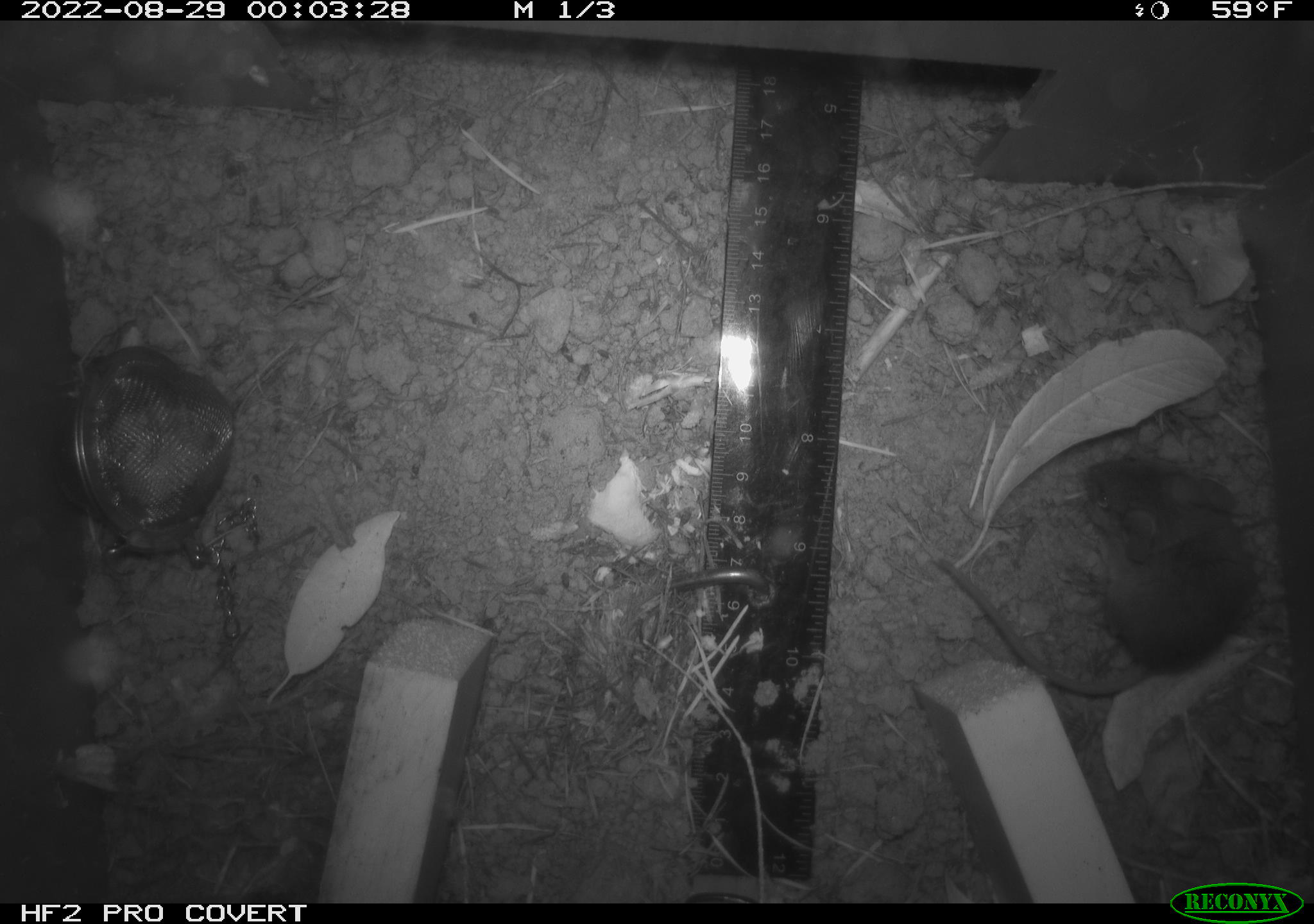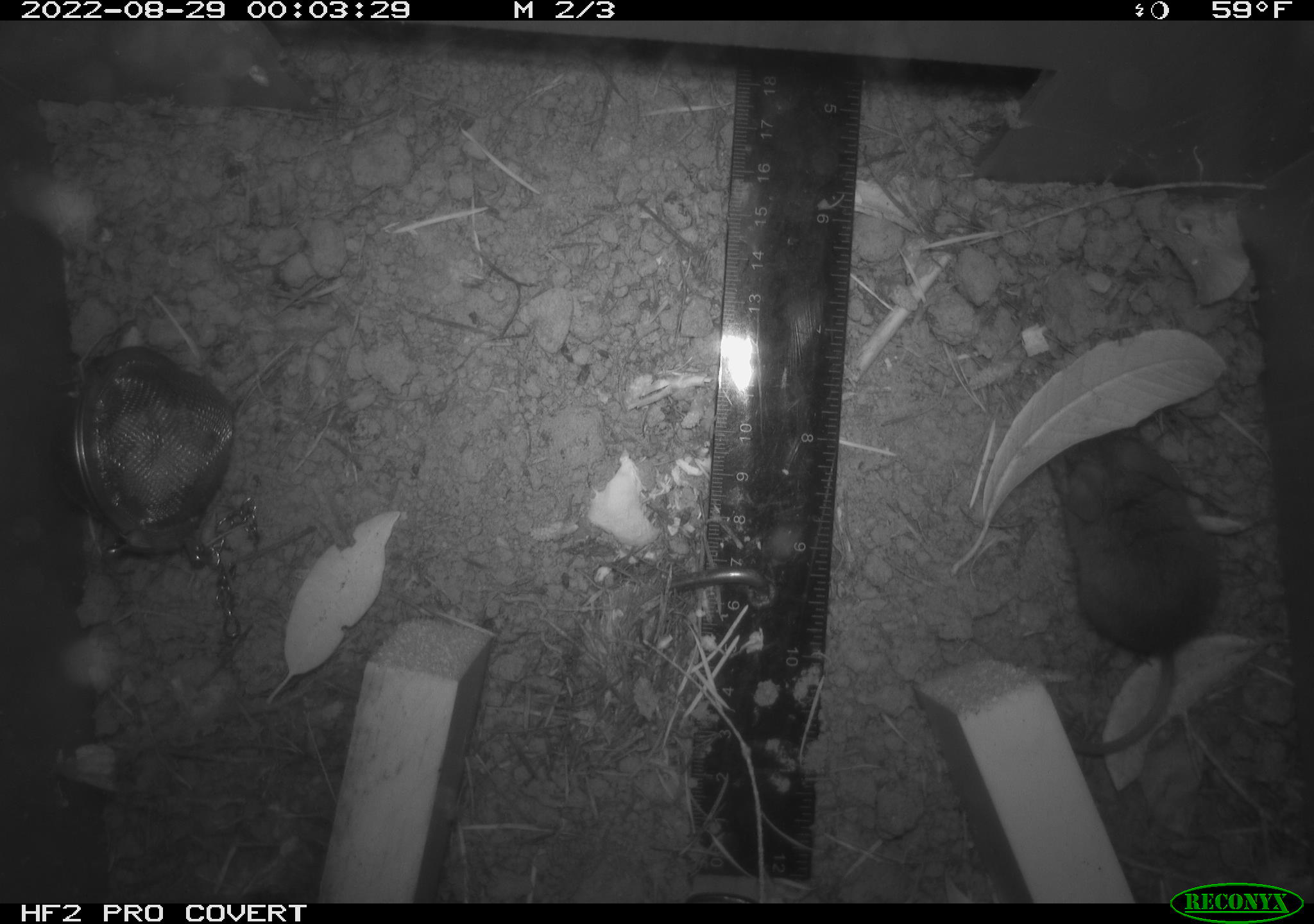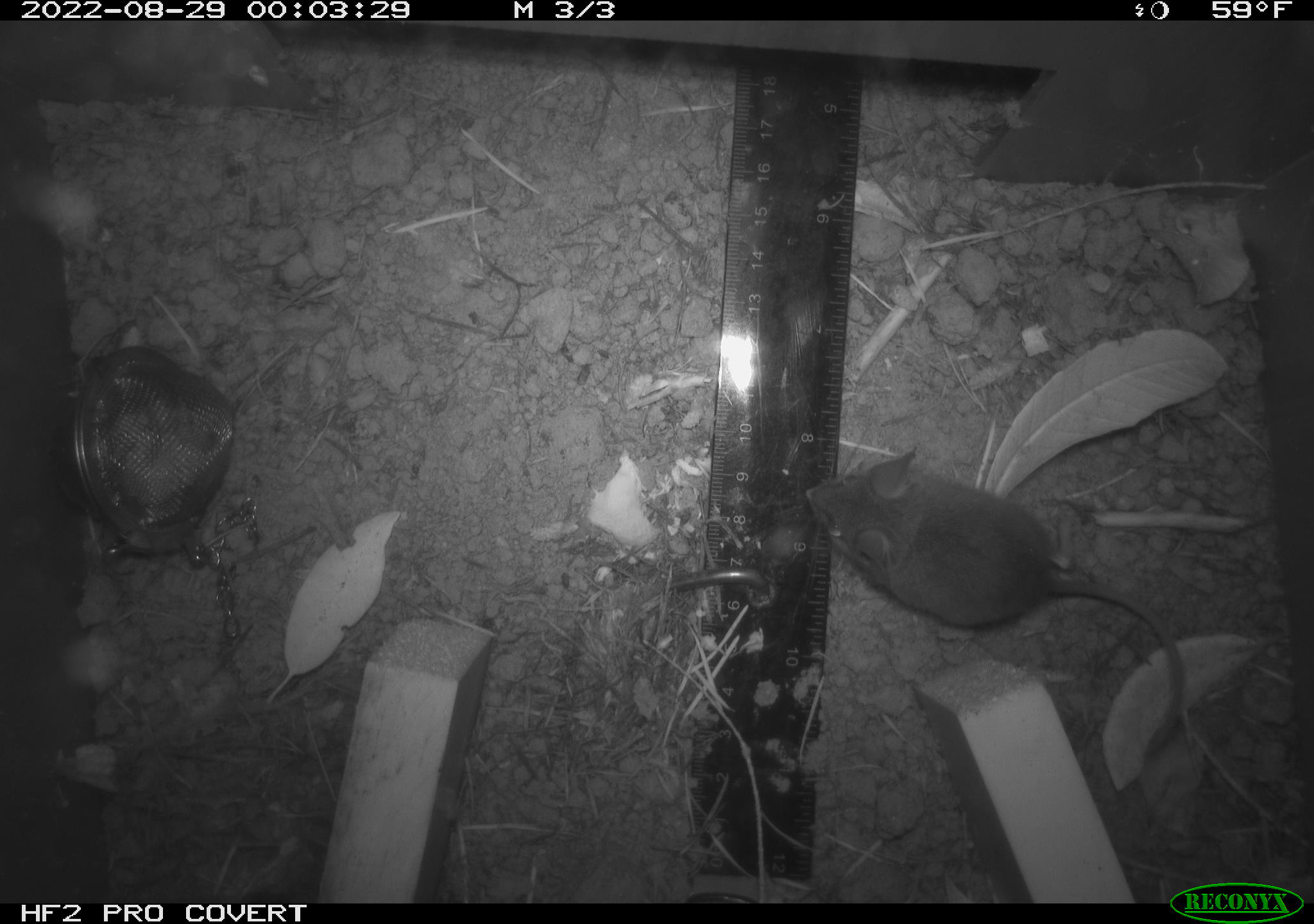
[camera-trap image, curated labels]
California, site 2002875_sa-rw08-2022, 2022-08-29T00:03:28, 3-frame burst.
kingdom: Animalia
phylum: Chordata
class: Mammalia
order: Rodentia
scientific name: Rodentia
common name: mouse species